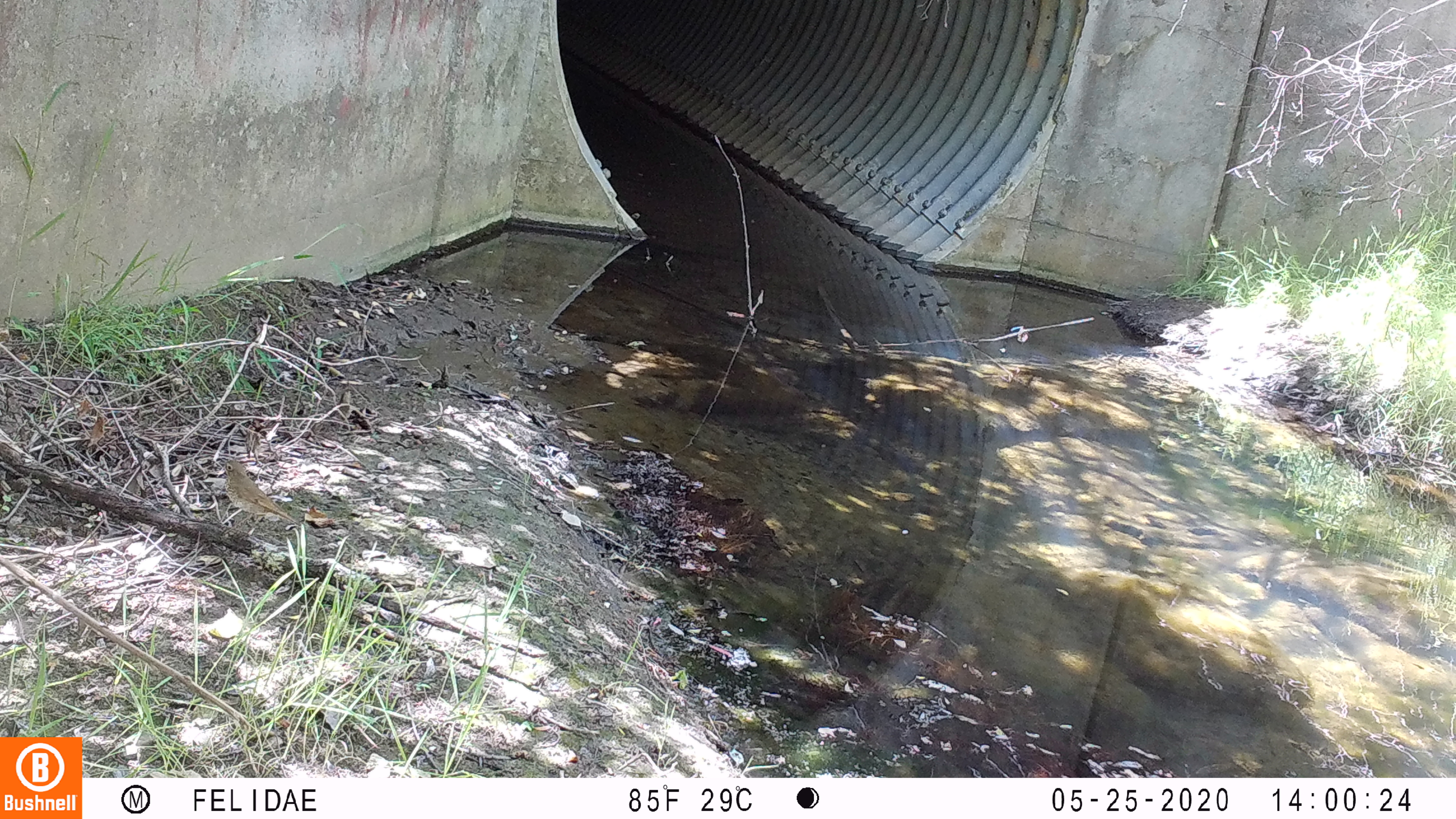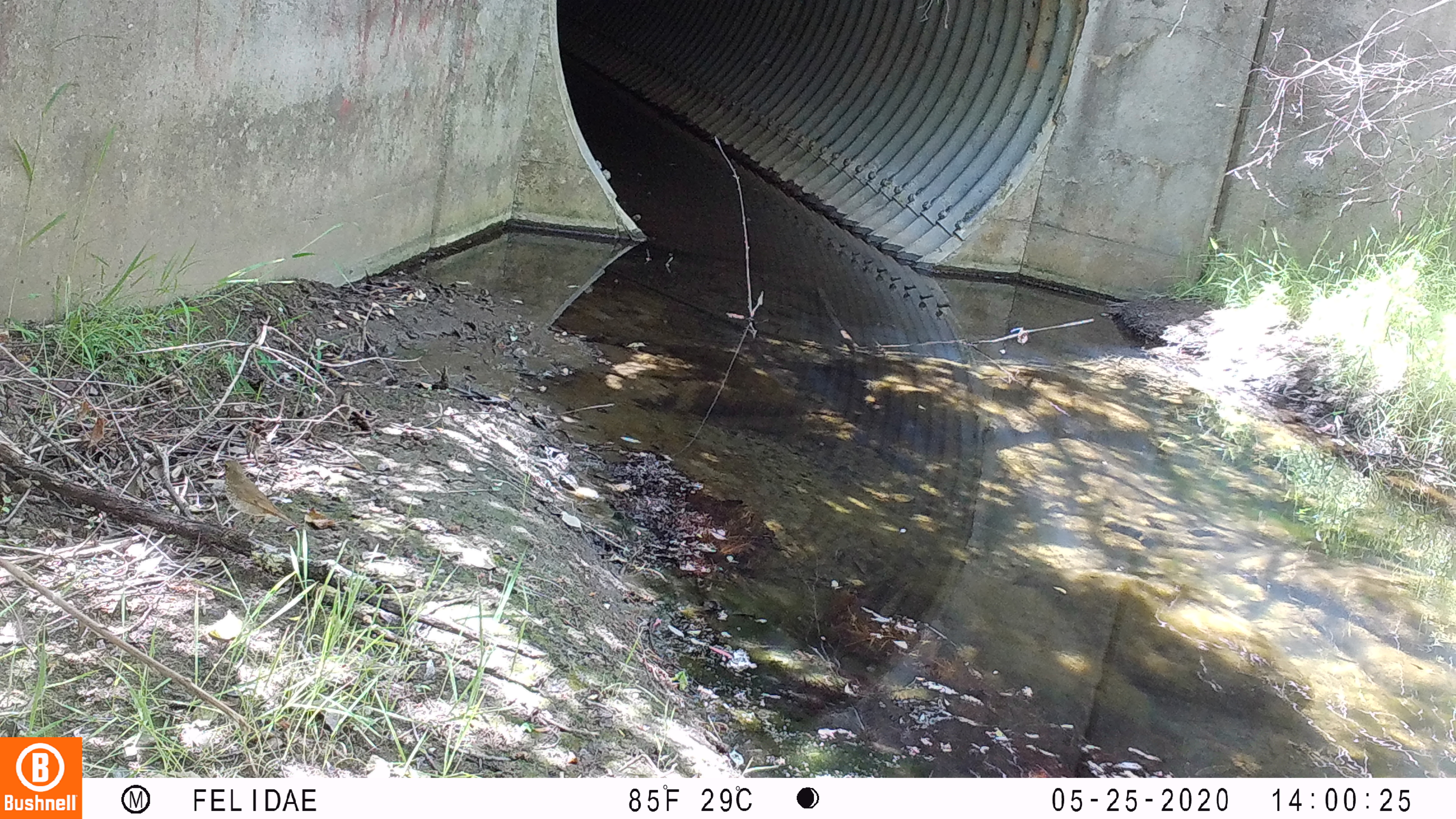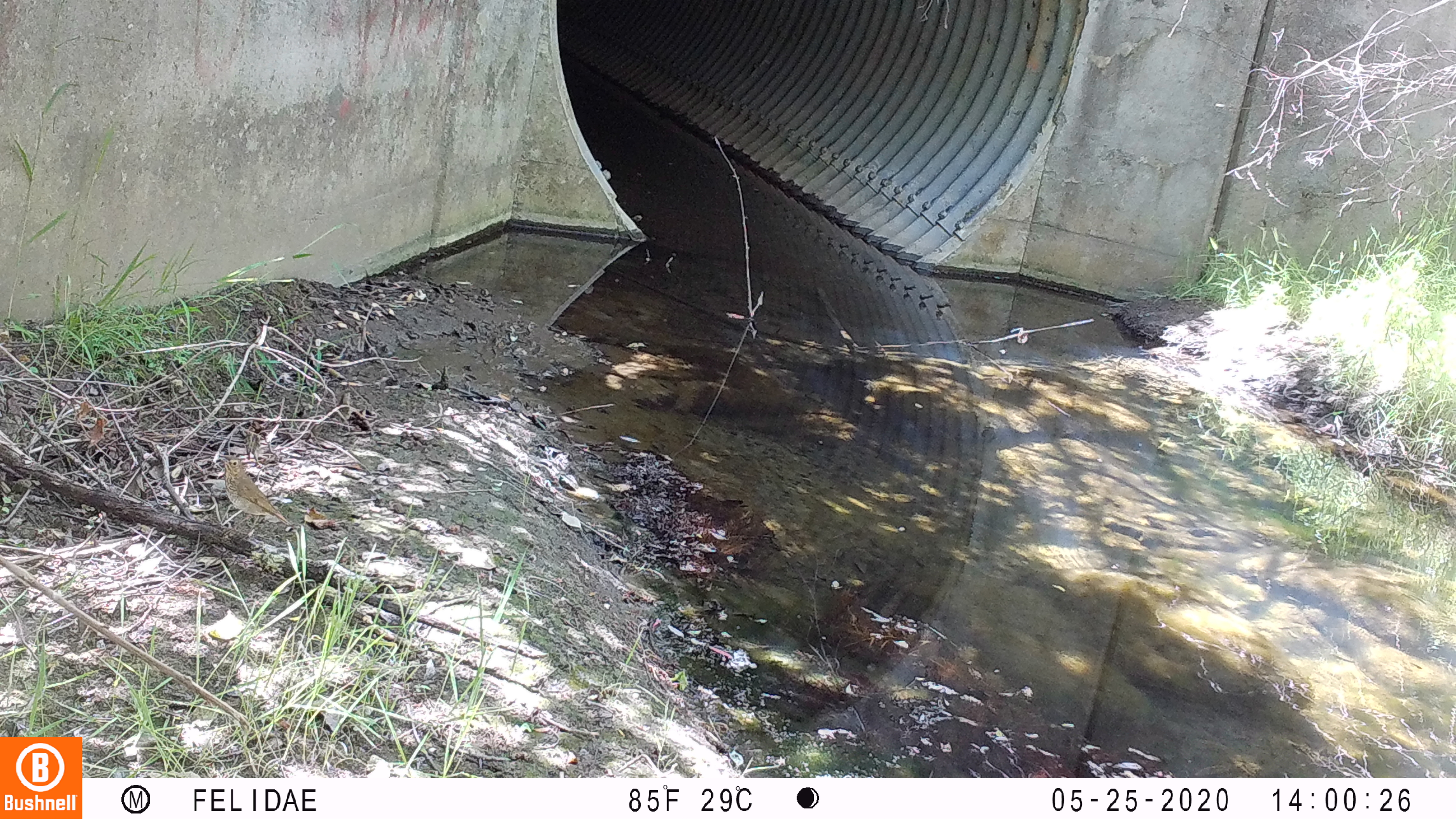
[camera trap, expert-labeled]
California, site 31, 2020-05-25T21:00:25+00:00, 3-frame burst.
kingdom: Animalia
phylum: Chordata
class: Aves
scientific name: Aves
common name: bird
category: unknown bird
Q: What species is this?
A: Unknown bird (bird) (Aves).